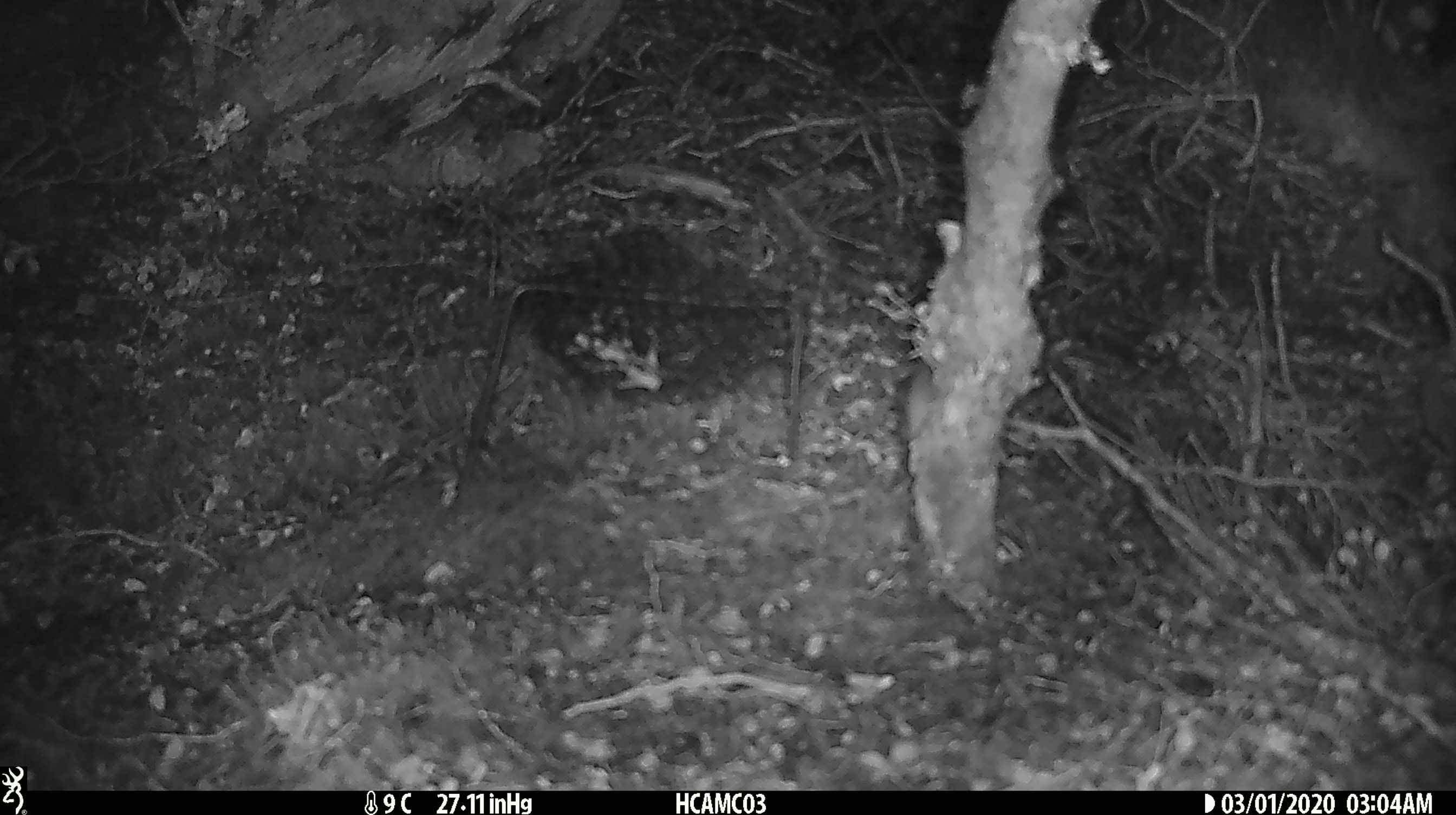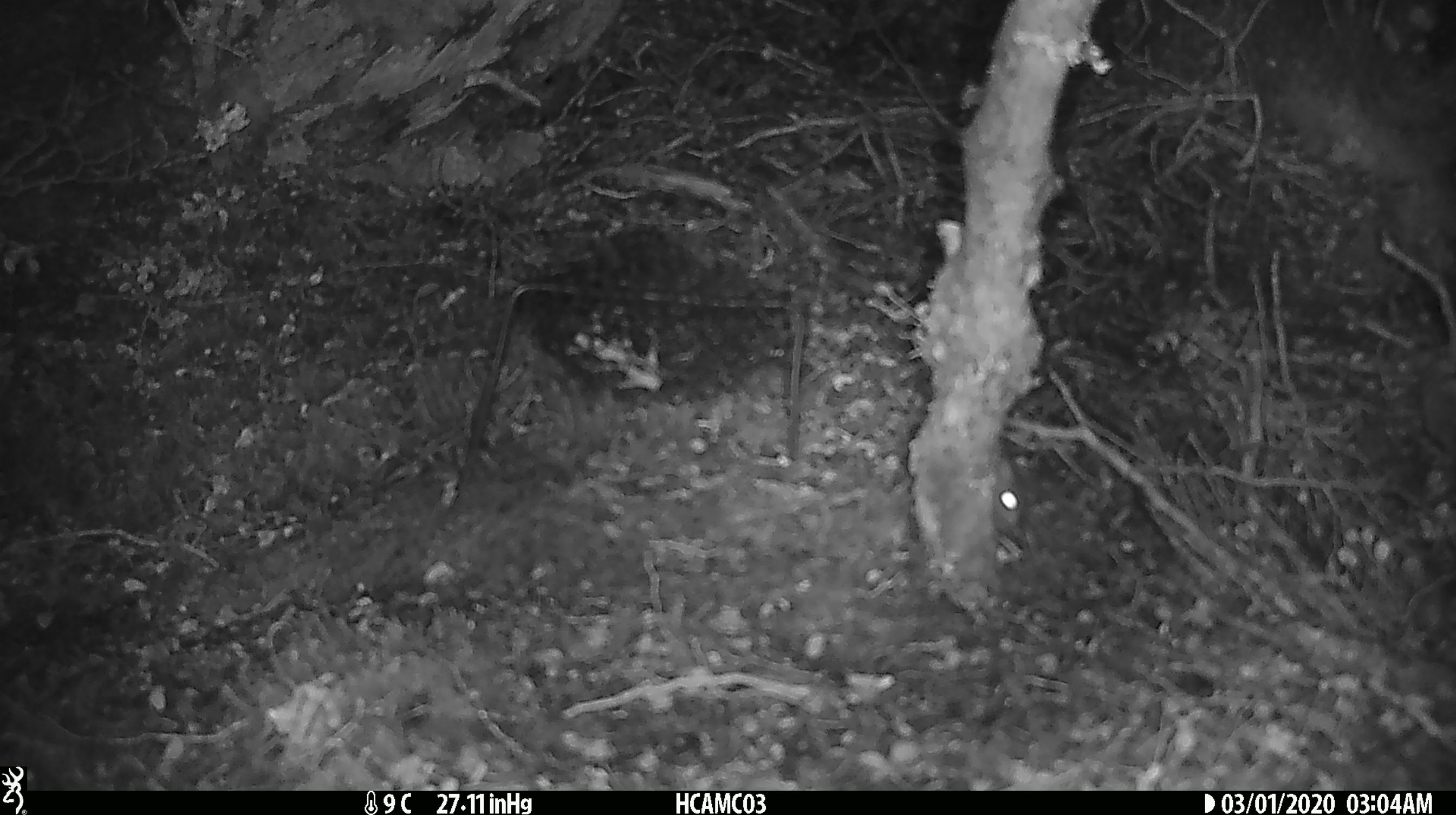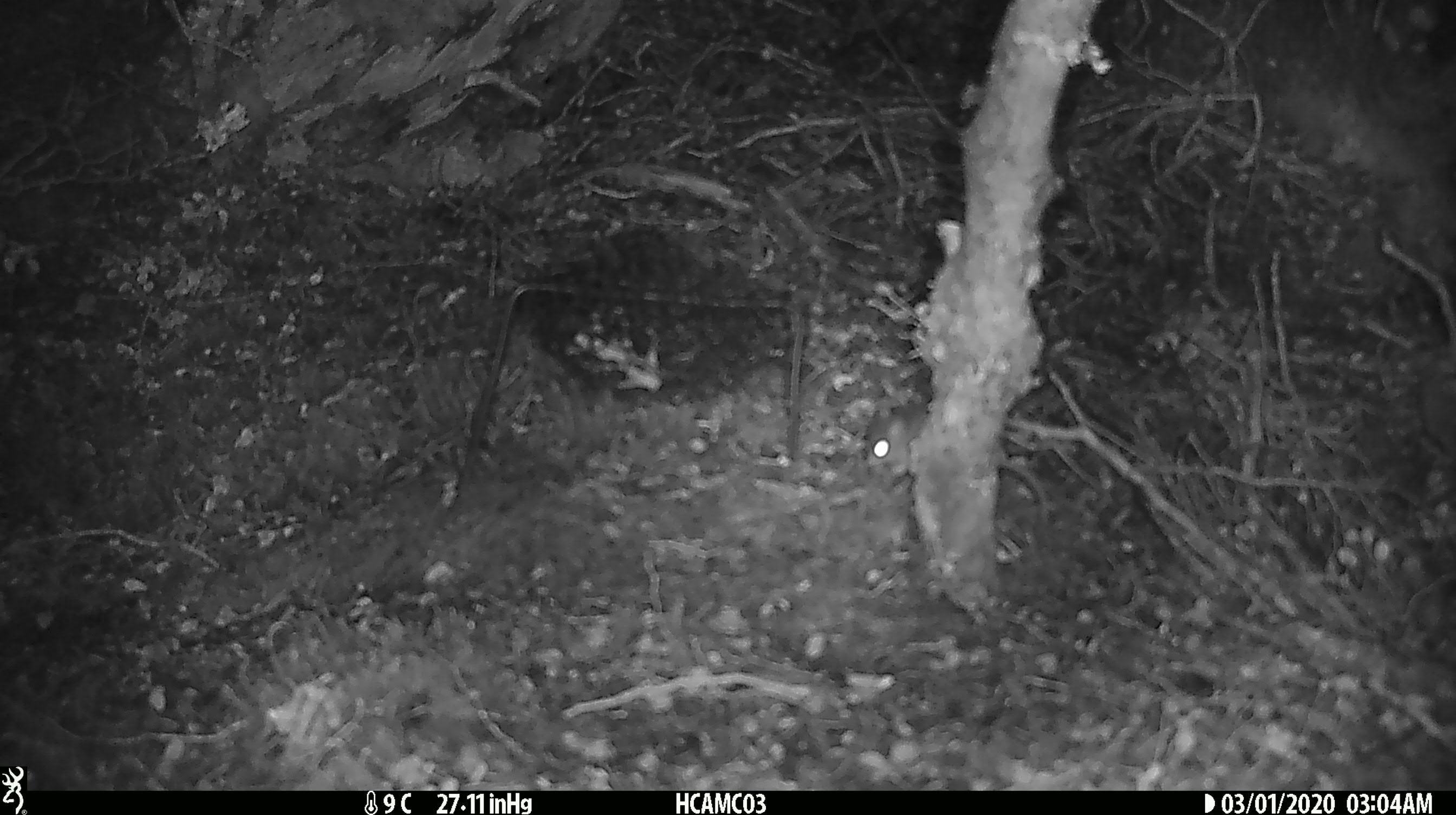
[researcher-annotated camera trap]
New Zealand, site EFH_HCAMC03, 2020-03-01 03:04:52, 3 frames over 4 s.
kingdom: Animalia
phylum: Chordata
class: Mammalia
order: Rodentia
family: Muridae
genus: Mus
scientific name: Mus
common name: mouse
Mouse (Mus).